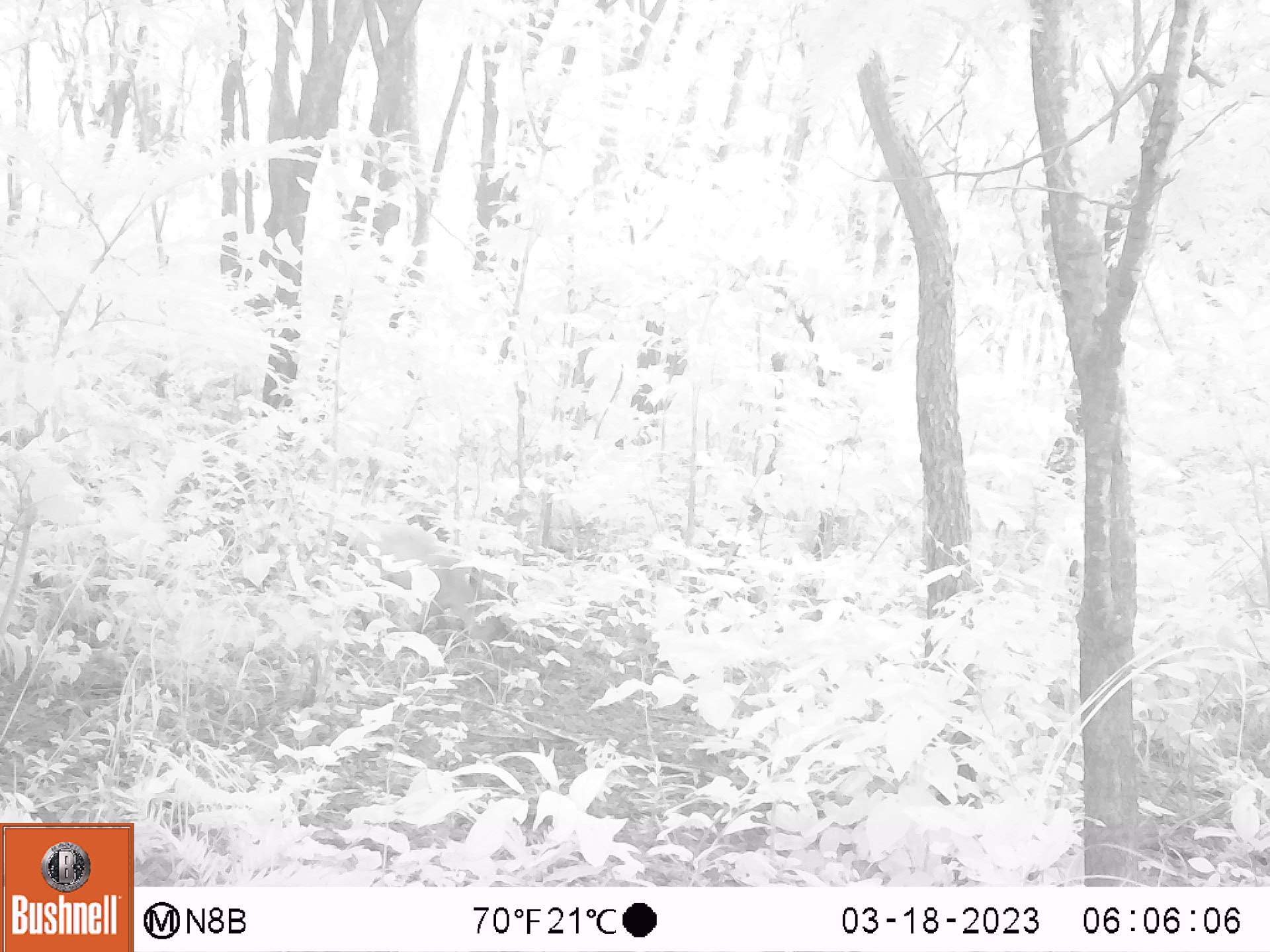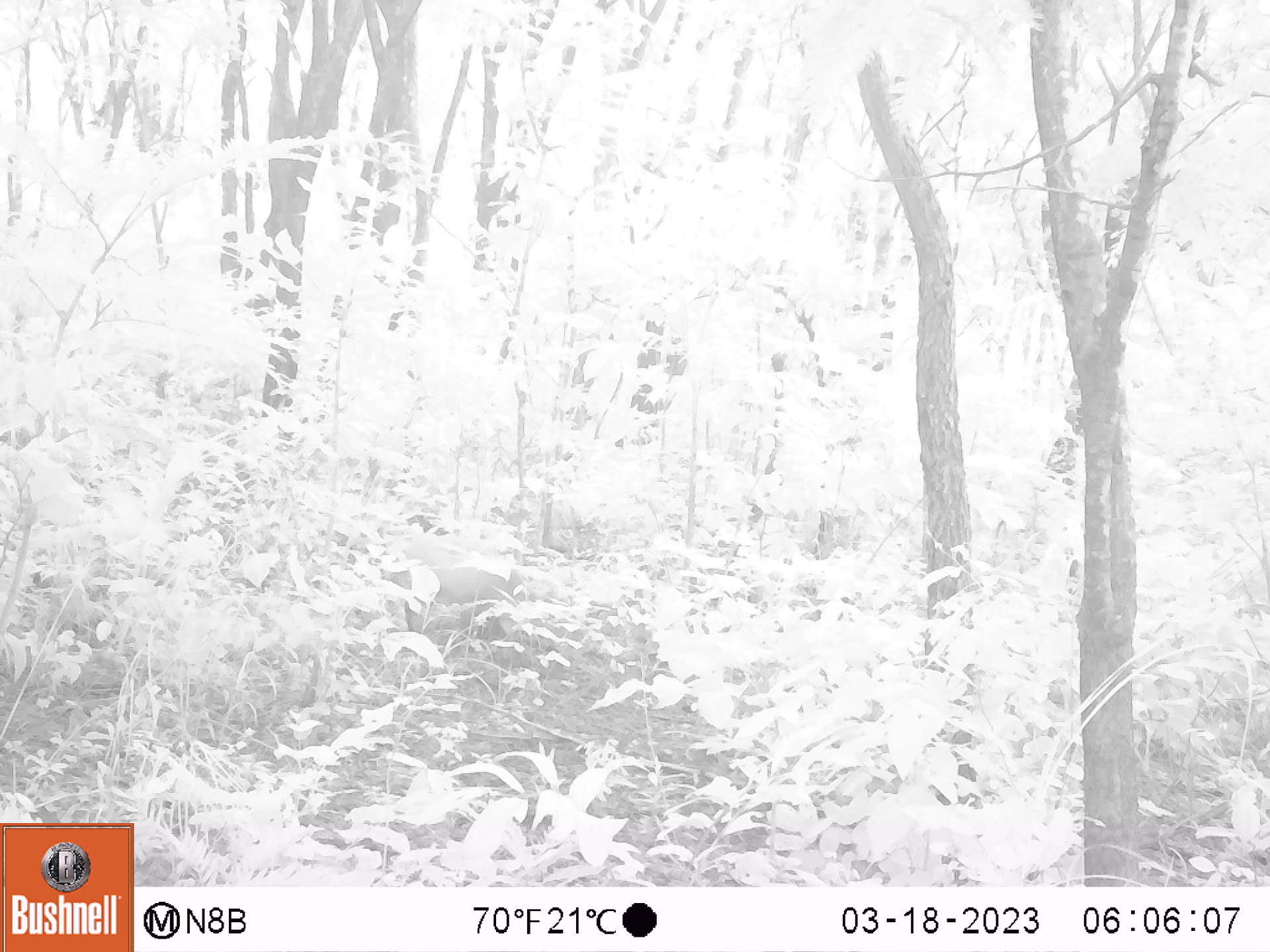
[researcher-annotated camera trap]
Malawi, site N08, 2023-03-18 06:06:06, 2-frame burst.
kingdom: Animalia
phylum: Chordata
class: Mammalia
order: Artiodactyla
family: Bovidae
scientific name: Antilopinae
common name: small antelope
Small antelope (Antilopinae), count 1.